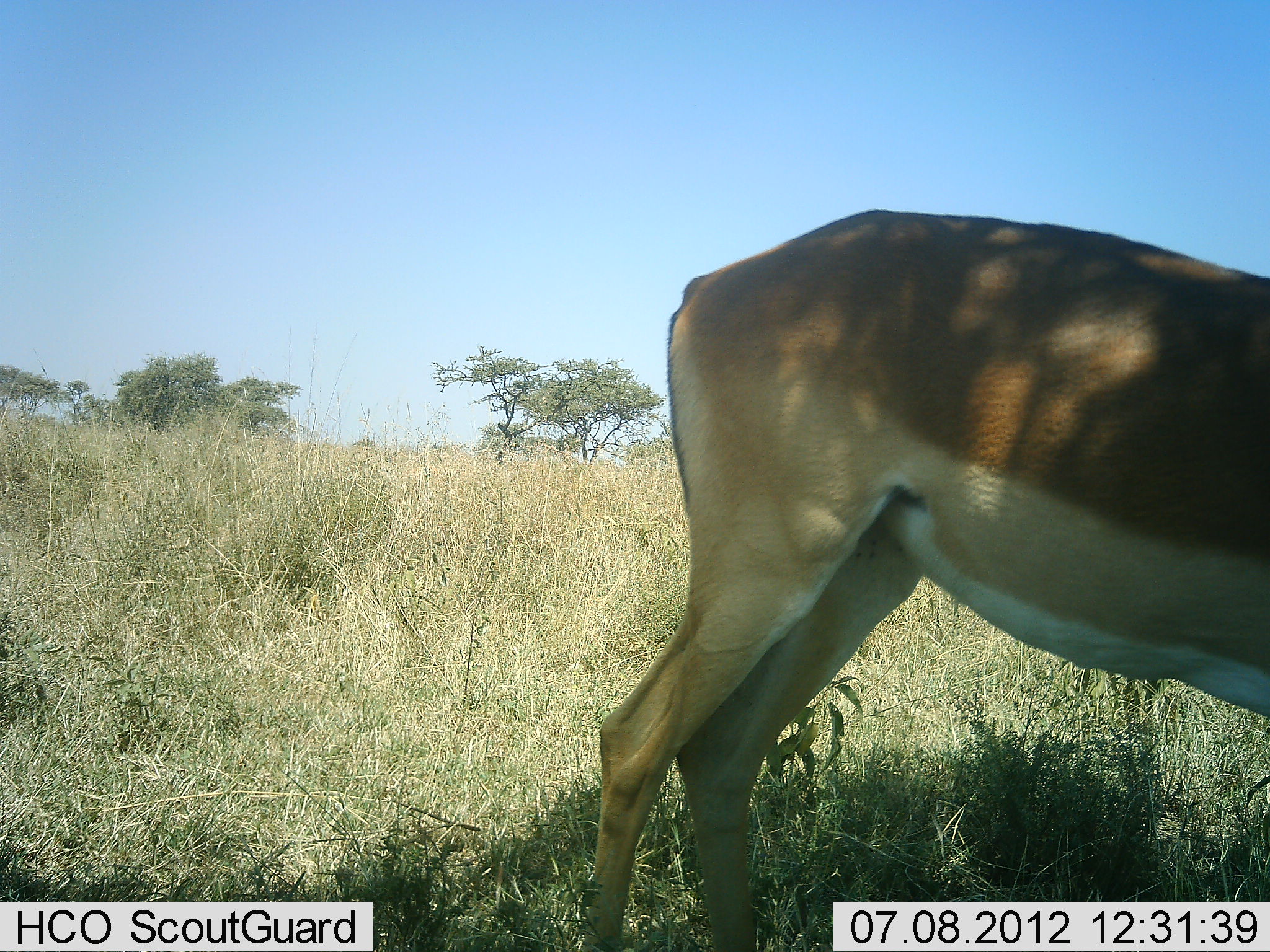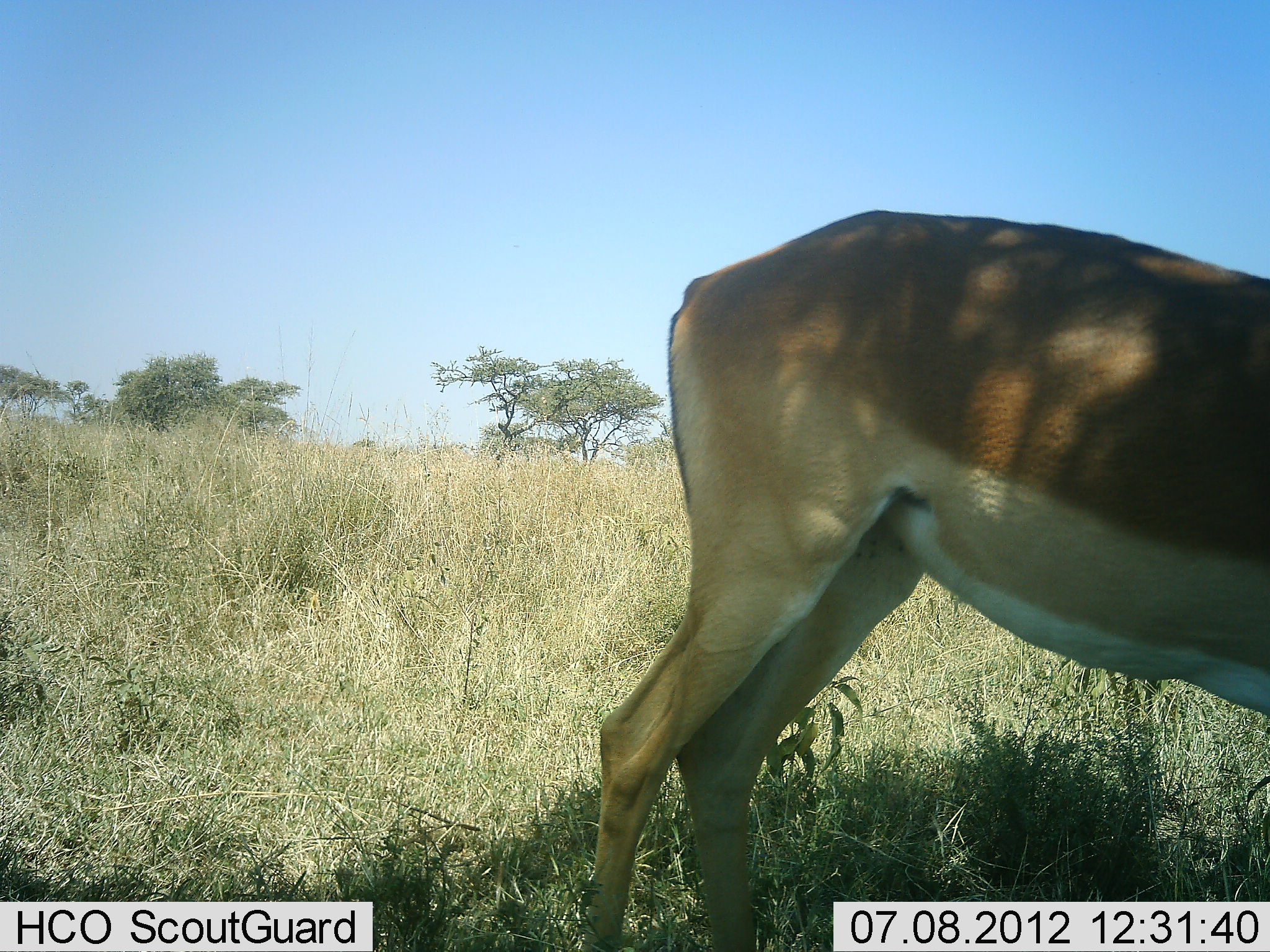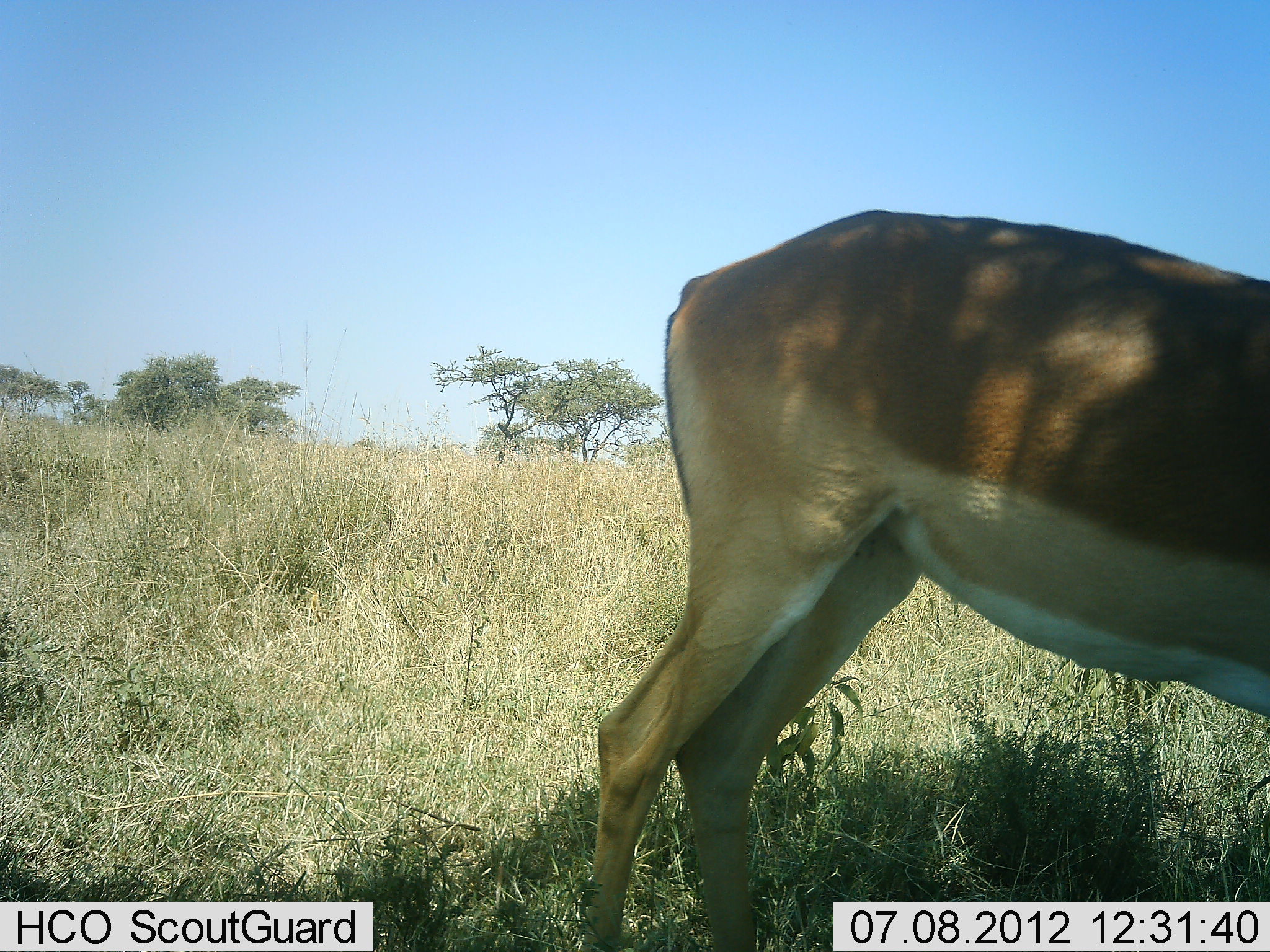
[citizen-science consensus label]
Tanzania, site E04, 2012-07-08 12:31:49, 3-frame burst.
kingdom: Animalia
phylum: Chordata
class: Mammalia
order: Artiodactyla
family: Bovidae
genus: Aepyceros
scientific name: Aepyceros melampus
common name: impala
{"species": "impala (Aepyceros melampus)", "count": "1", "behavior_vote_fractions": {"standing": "80%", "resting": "0%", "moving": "0%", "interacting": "0%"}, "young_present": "0%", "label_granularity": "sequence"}